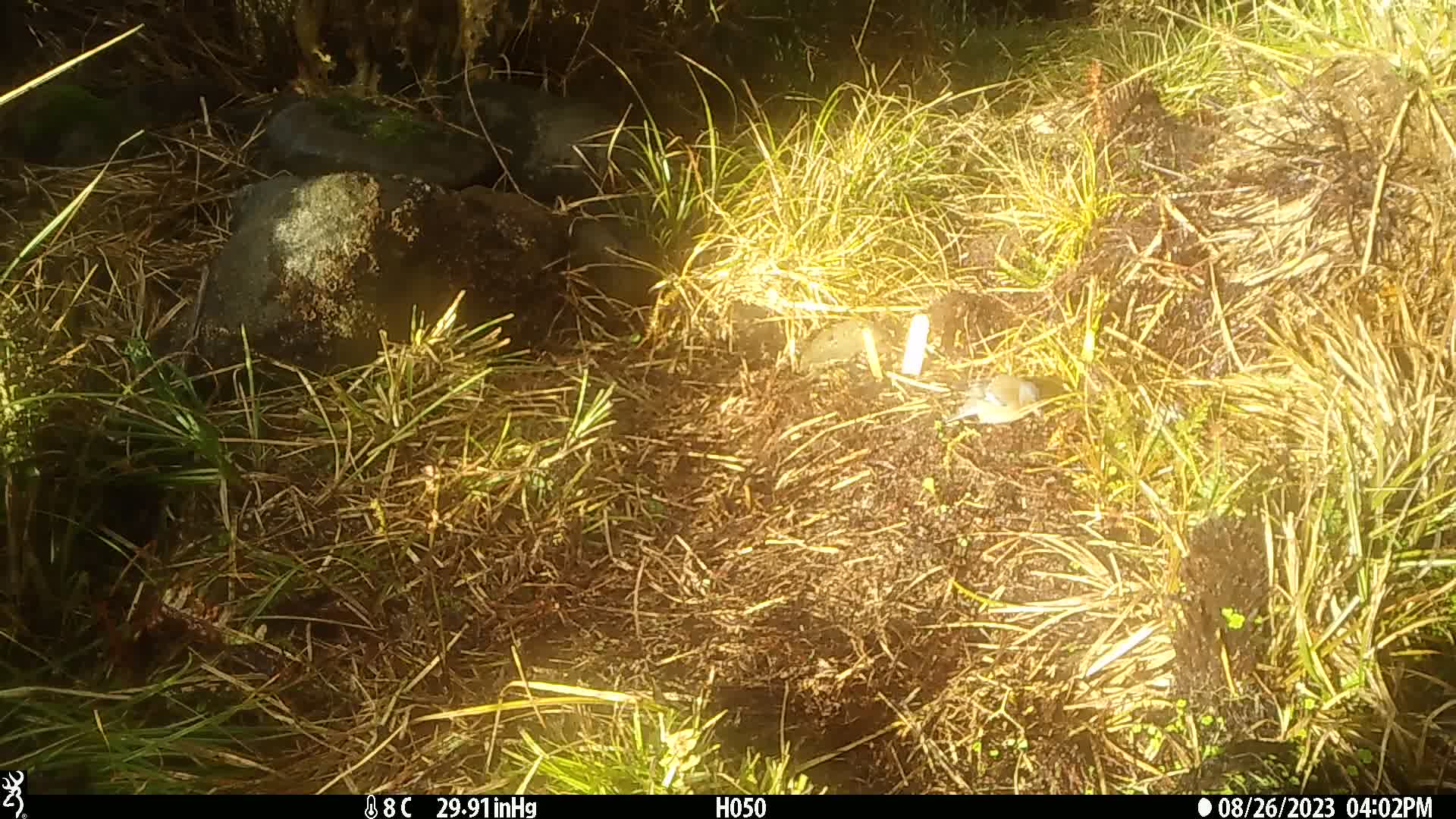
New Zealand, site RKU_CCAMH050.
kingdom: Animalia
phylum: Chordata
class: Aves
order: Passeriformes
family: Fringillidae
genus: Fringilla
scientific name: Fringilla coelebs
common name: common chaffinch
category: chaffinch